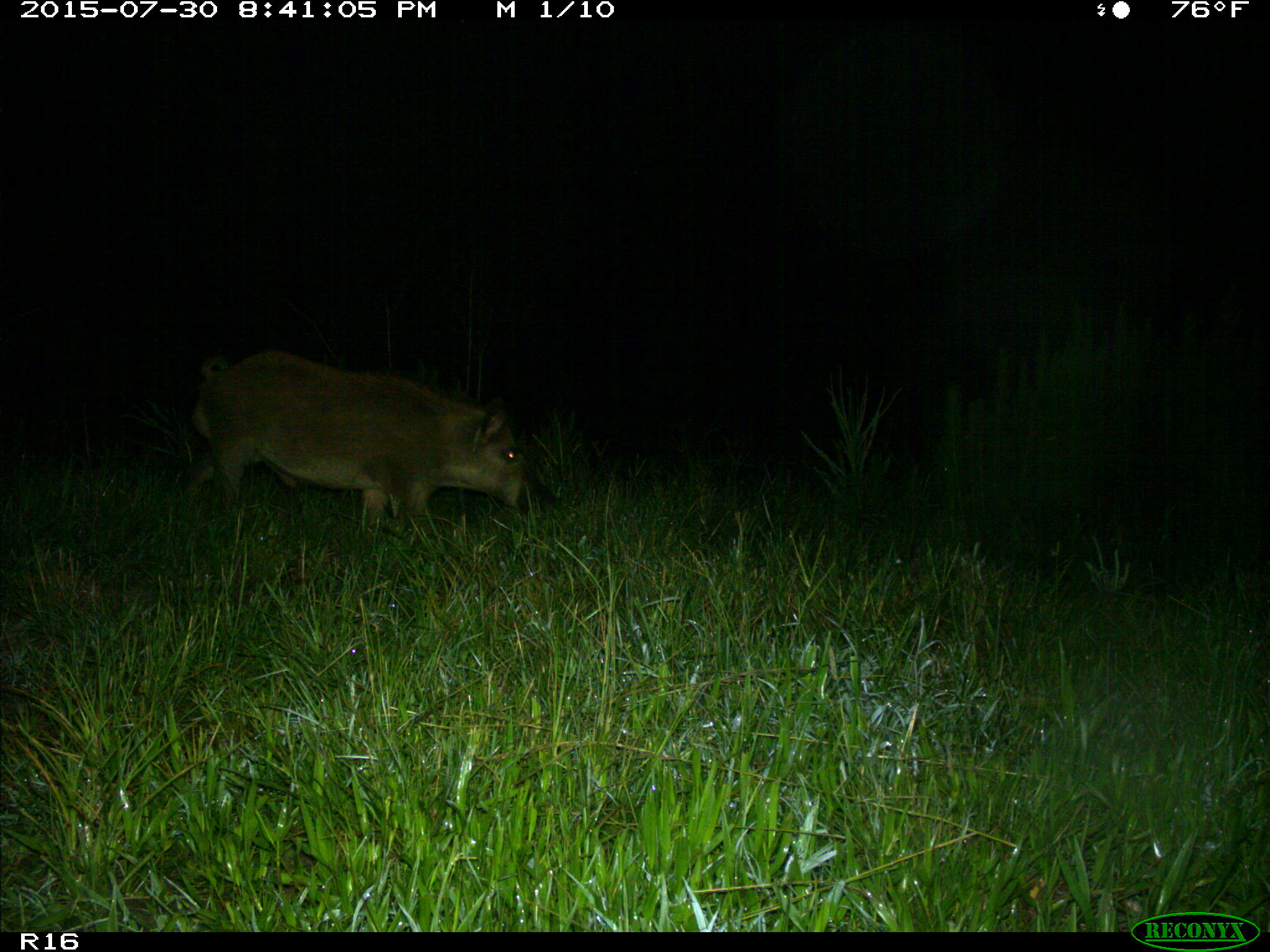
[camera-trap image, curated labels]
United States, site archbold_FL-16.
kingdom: Animalia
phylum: Chordata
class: Mammalia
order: Artiodactyla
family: Suidae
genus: Sus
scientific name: Sus scrofa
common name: wild boar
Sus scrofa (wild boar).